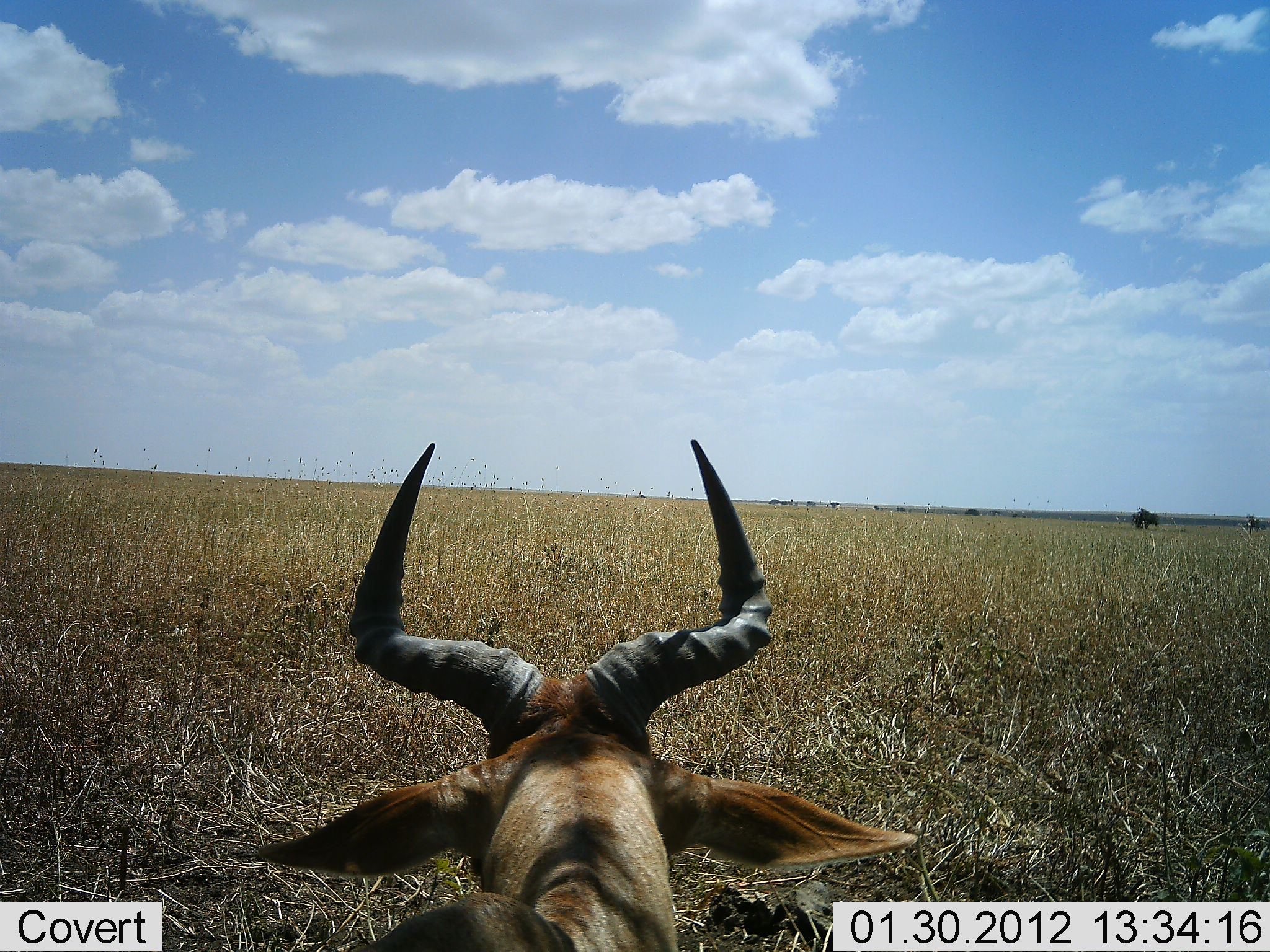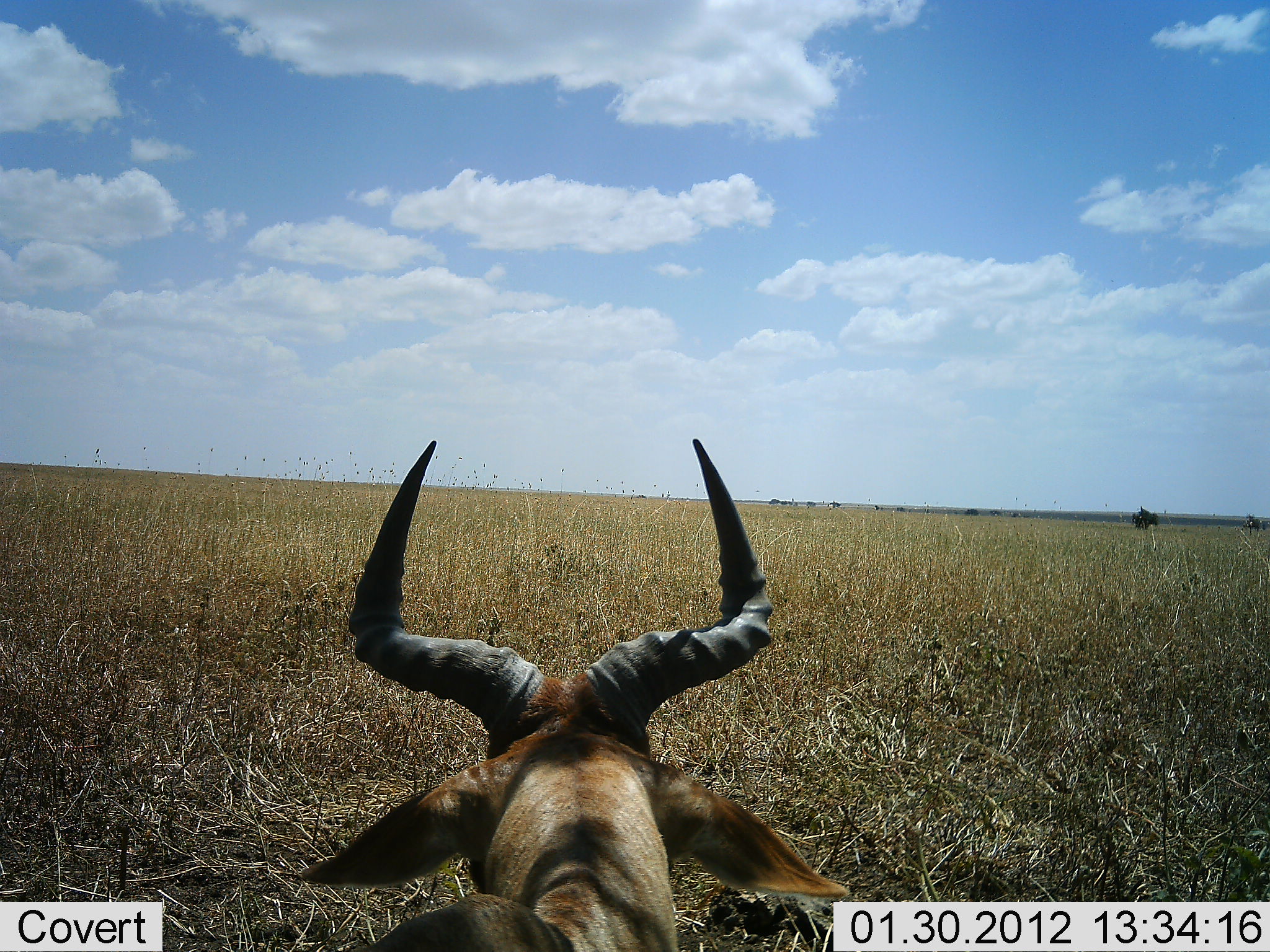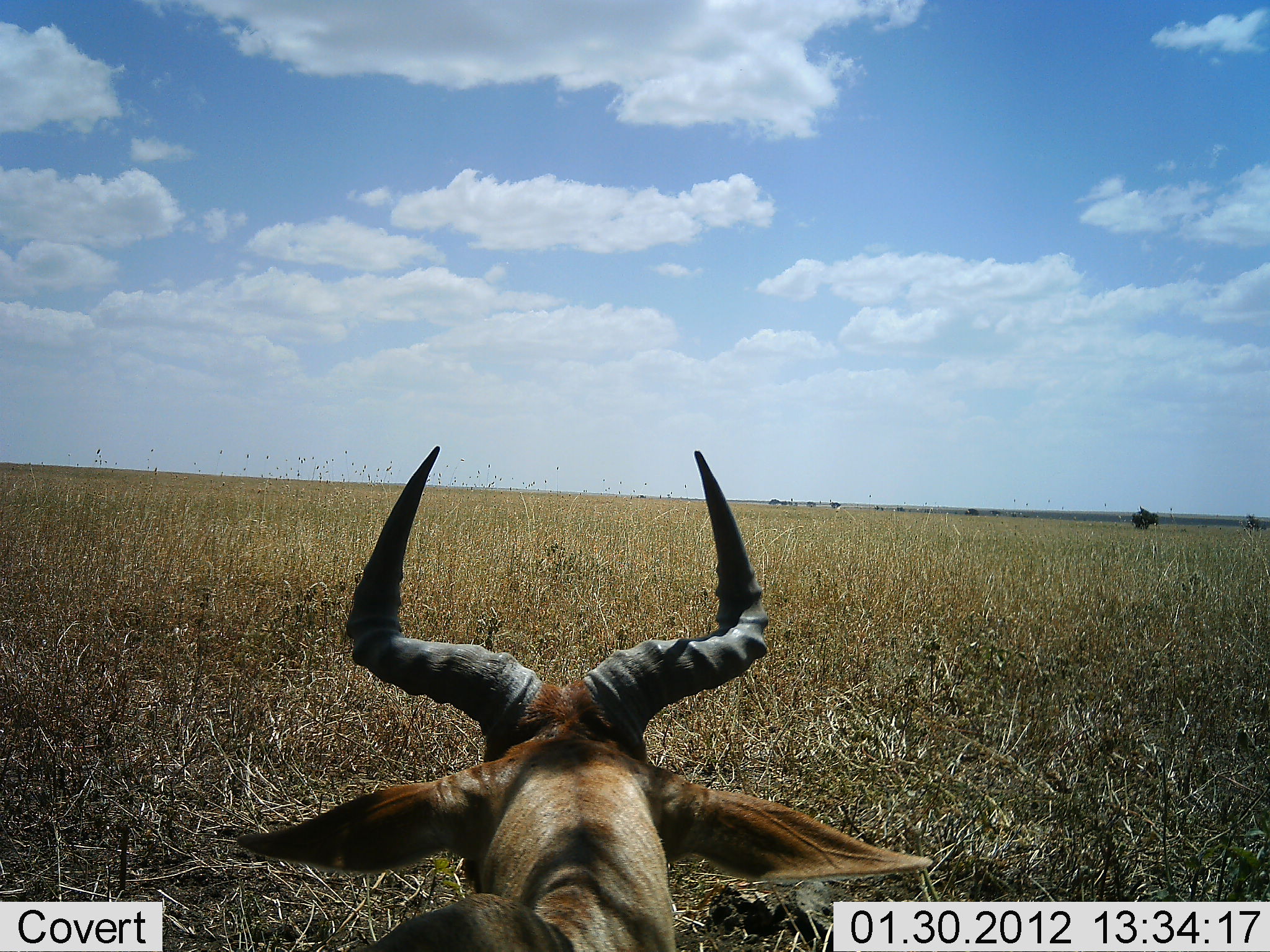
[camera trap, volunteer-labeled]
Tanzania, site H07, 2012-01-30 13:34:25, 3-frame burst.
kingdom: Animalia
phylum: Chordata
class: Mammalia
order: Artiodactyla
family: Bovidae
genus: Alcelaphus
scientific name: Alcelaphus buselaphus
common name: hartebeest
Hartebeest (Alcelaphus buselaphus), count 1. Behavior (volunteer vote fractions): standing 38%, resting 62%, moving 0%, interacting 0%. Young present (vote fraction): 0%. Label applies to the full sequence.